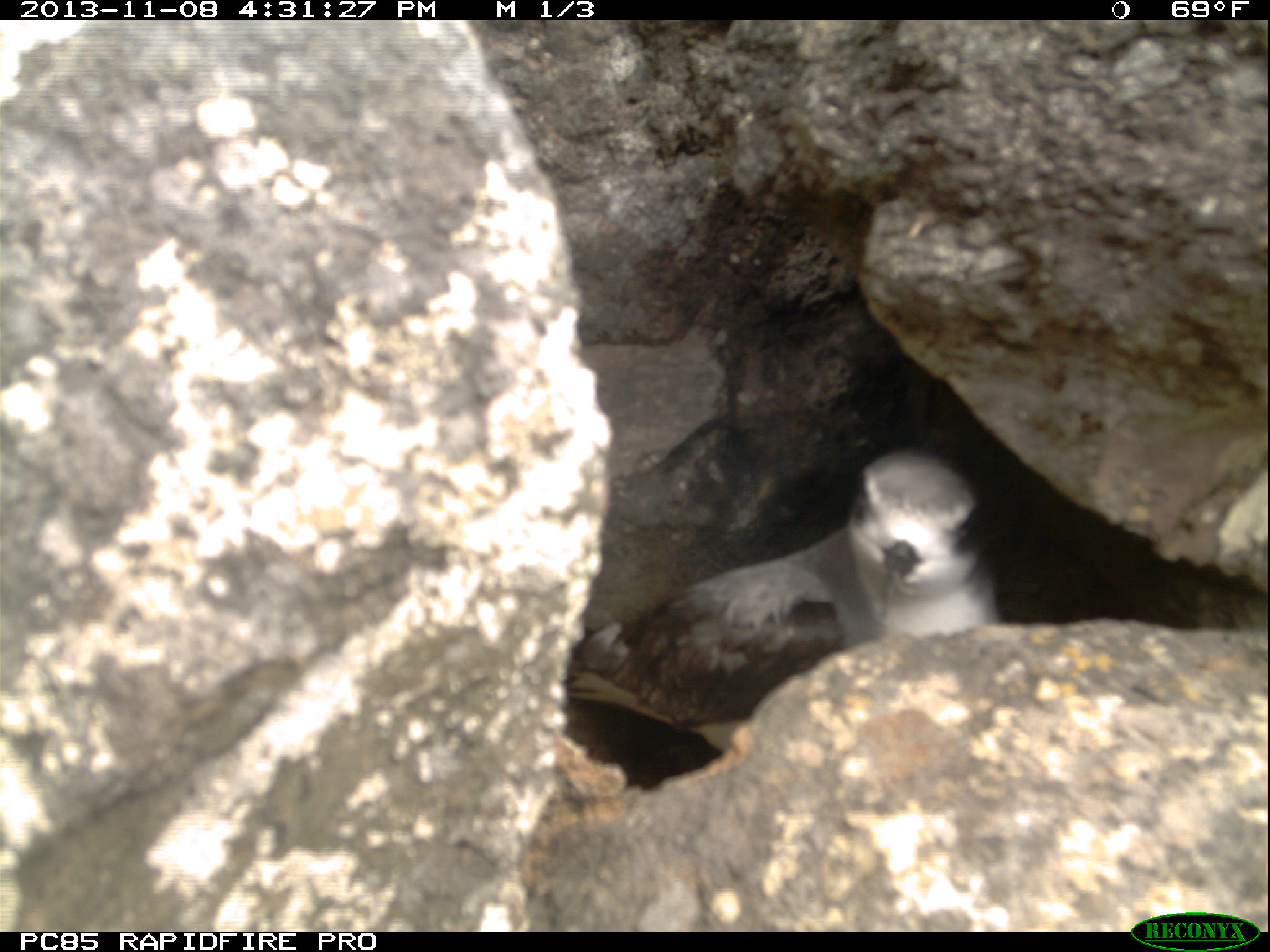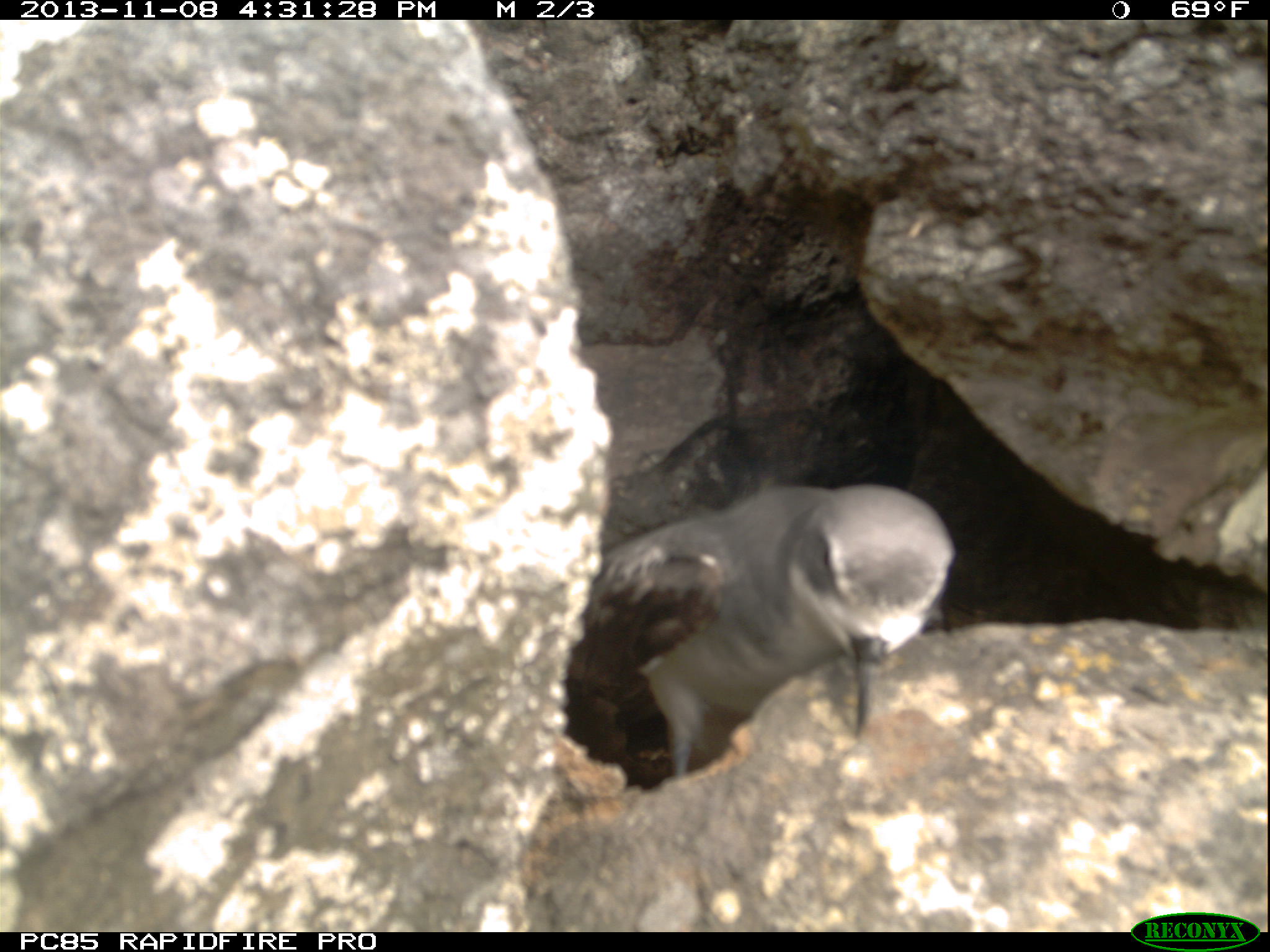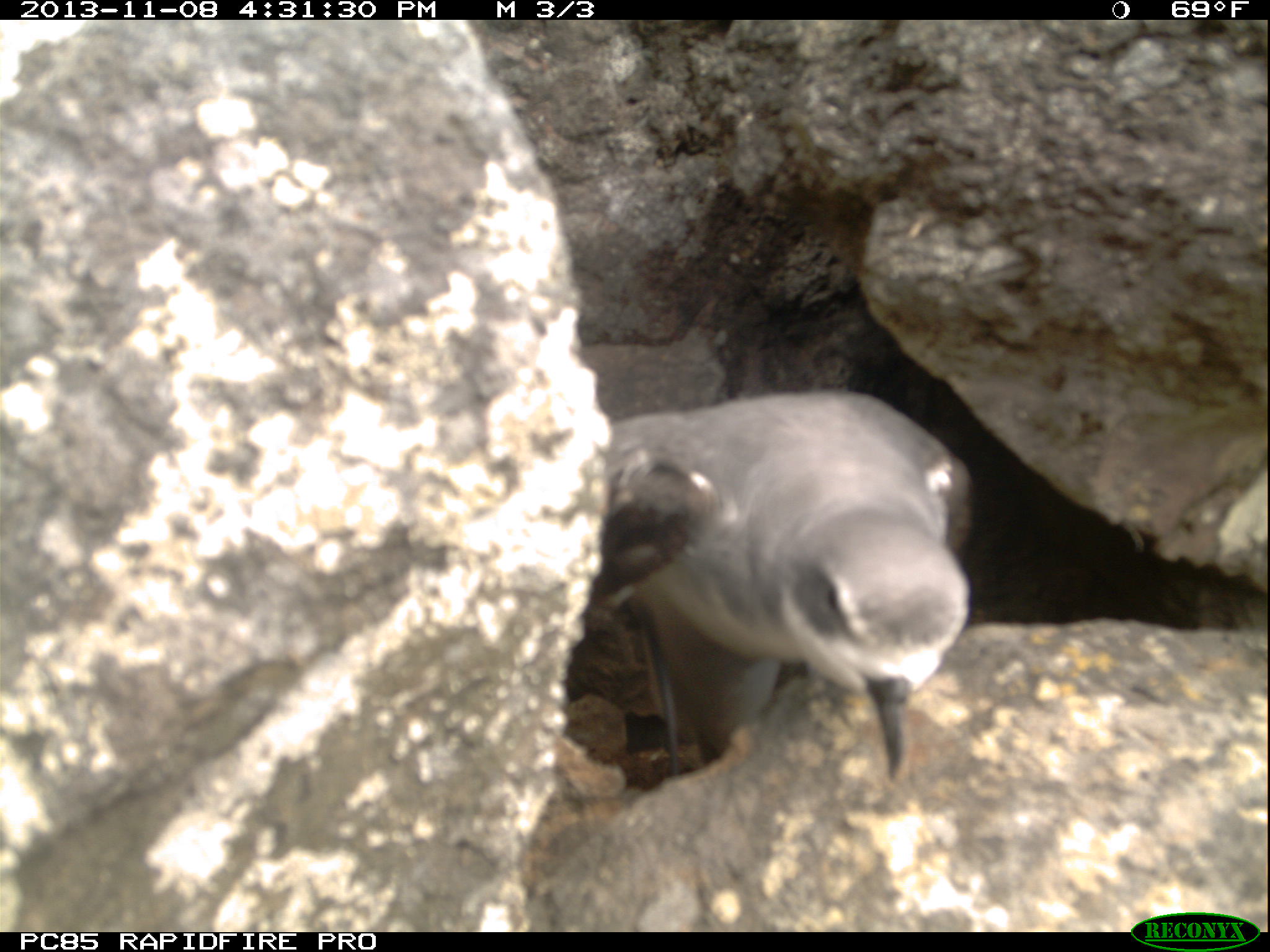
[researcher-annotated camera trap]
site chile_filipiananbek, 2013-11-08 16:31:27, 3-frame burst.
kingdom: Animalia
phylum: Chordata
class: Aves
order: Procellariiformes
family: Procellariidae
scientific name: Procellariidae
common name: petrel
Petrel (Procellariidae).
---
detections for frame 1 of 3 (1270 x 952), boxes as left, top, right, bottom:
petrel: 588, 446, 1006, 683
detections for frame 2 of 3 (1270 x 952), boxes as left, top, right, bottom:
petrel: 554, 480, 958, 786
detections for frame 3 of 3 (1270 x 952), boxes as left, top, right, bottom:
petrel: 560, 392, 980, 792